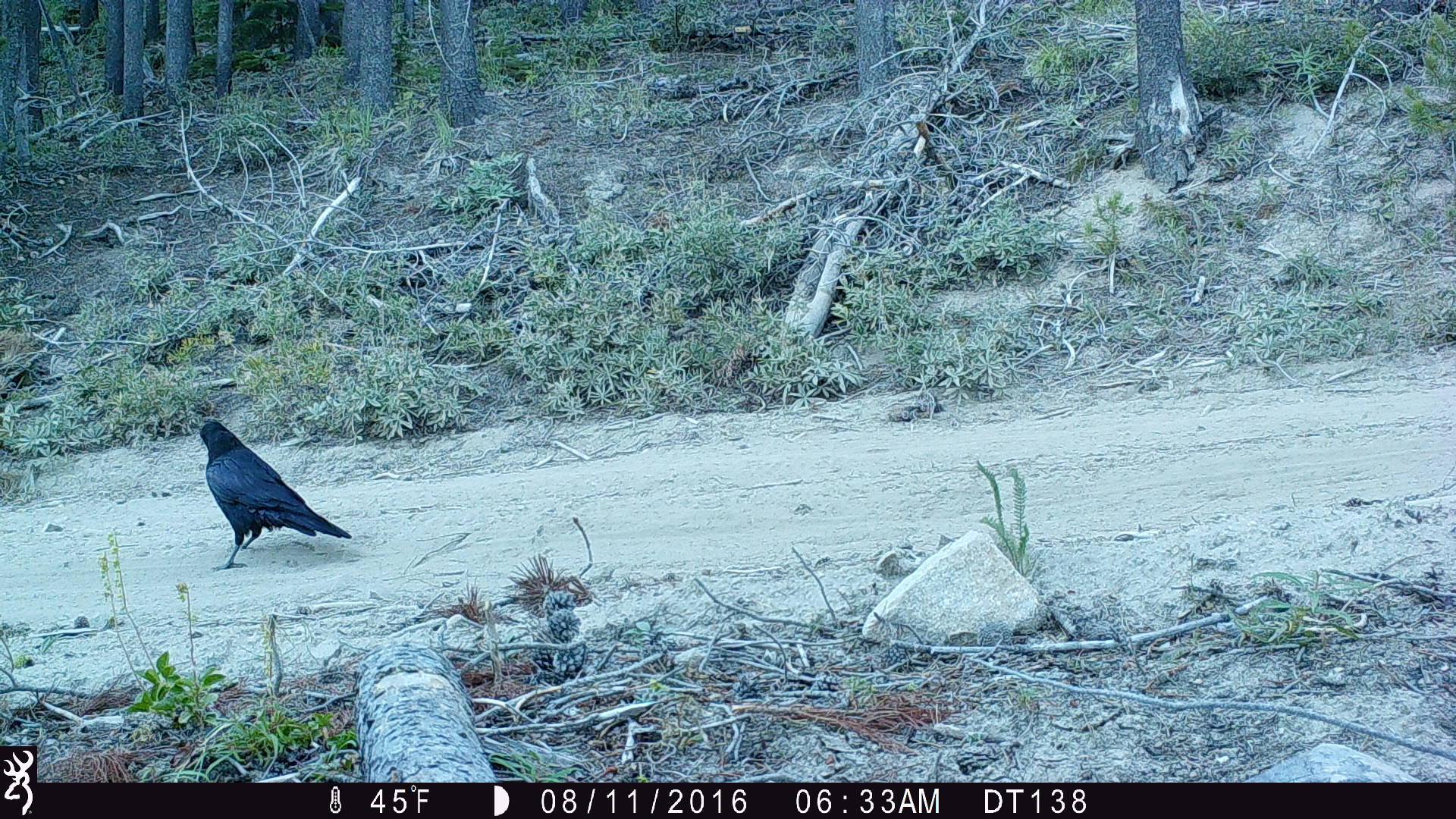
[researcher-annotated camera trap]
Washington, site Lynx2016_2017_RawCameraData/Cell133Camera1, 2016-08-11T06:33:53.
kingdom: Animalia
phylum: Chordata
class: Aves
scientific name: Aves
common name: birds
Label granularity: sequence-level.